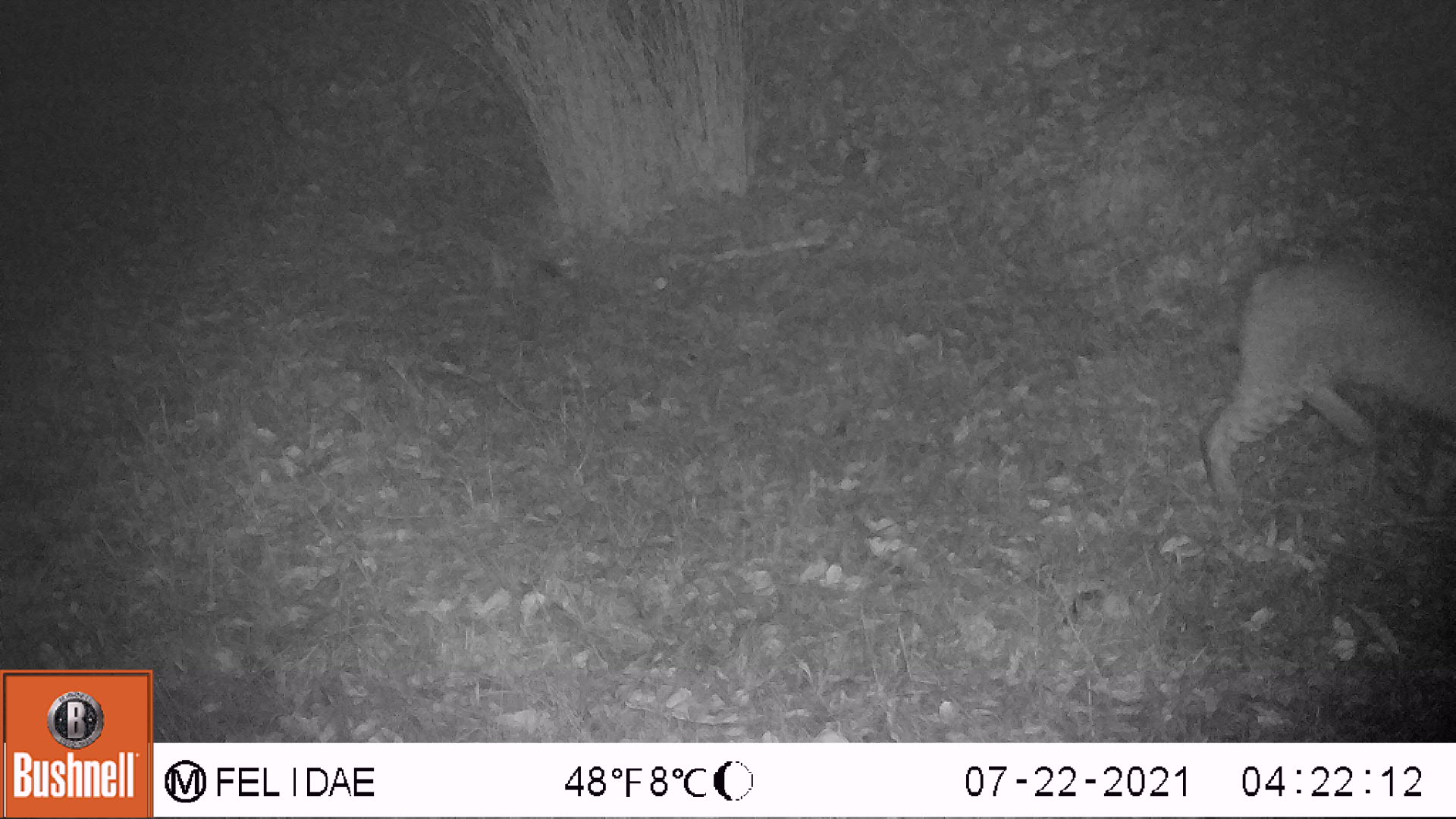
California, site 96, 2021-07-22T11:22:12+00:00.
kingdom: Animalia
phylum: Chordata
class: Mammalia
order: Carnivora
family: Felidae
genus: Lynx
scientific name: Lynx rufus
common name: bobcat